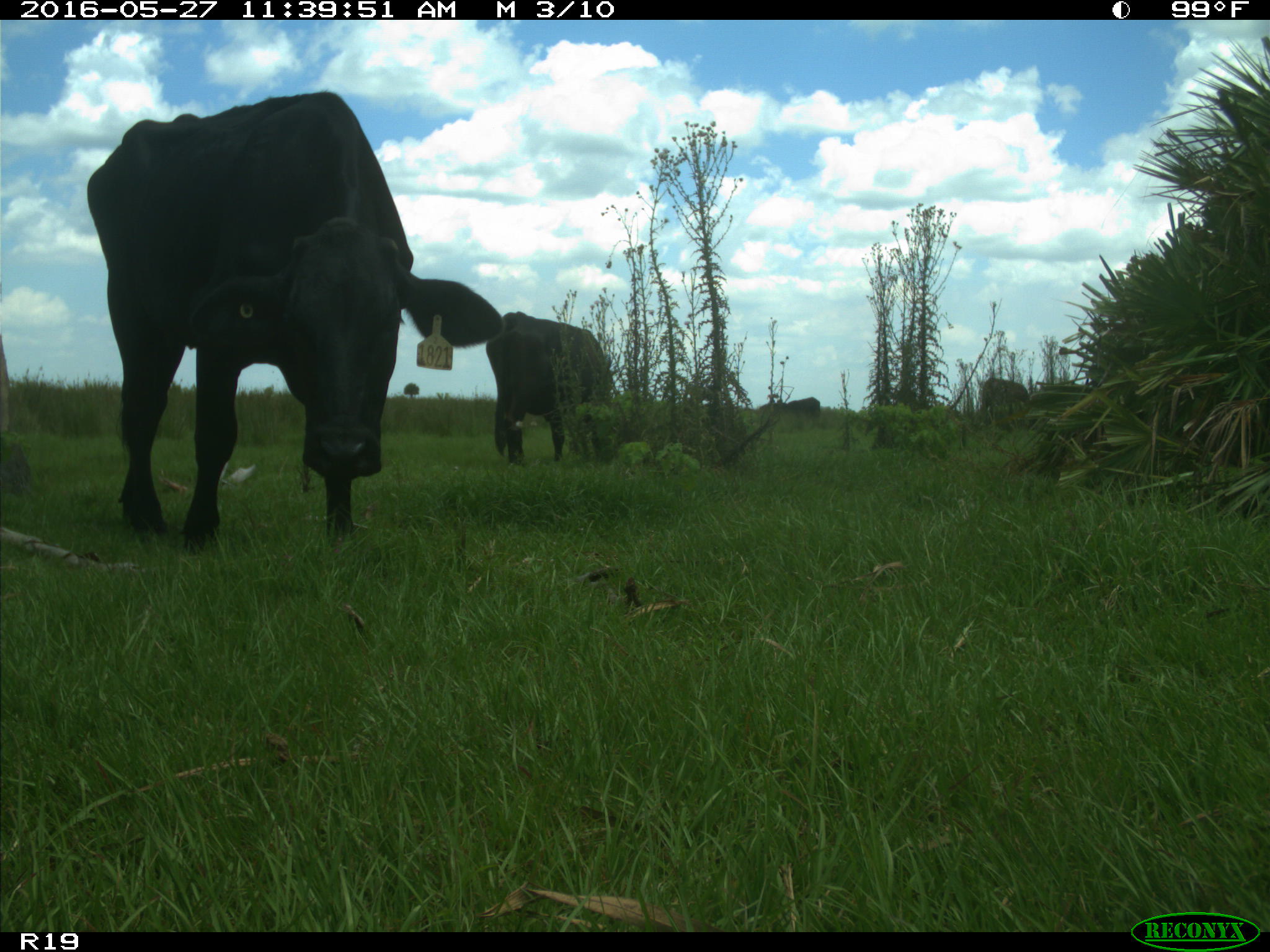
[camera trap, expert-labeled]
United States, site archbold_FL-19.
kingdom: Animalia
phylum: Chordata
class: Mammalia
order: Artiodactyla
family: Bovidae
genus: Bos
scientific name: Bos taurus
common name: domestic cow